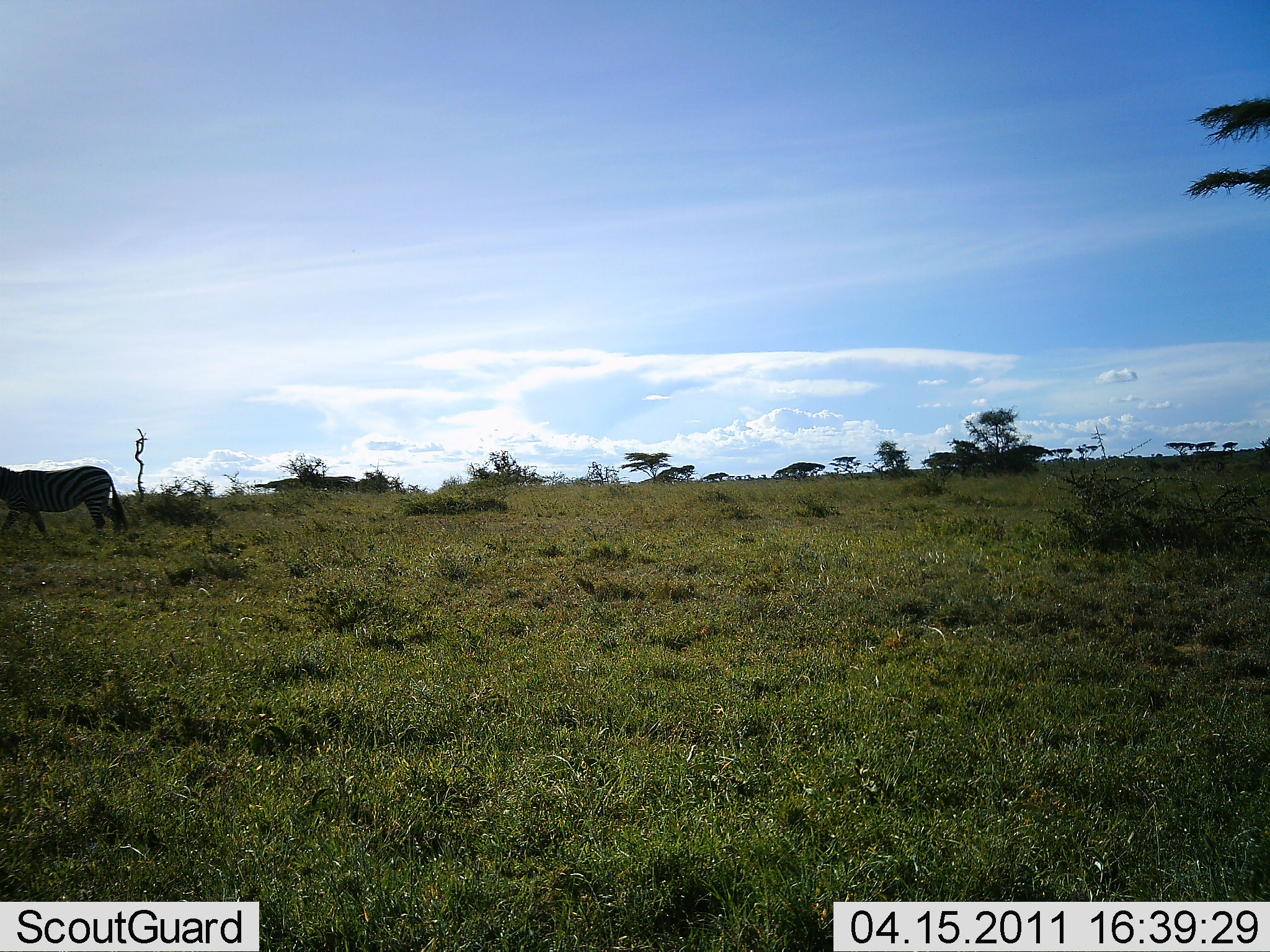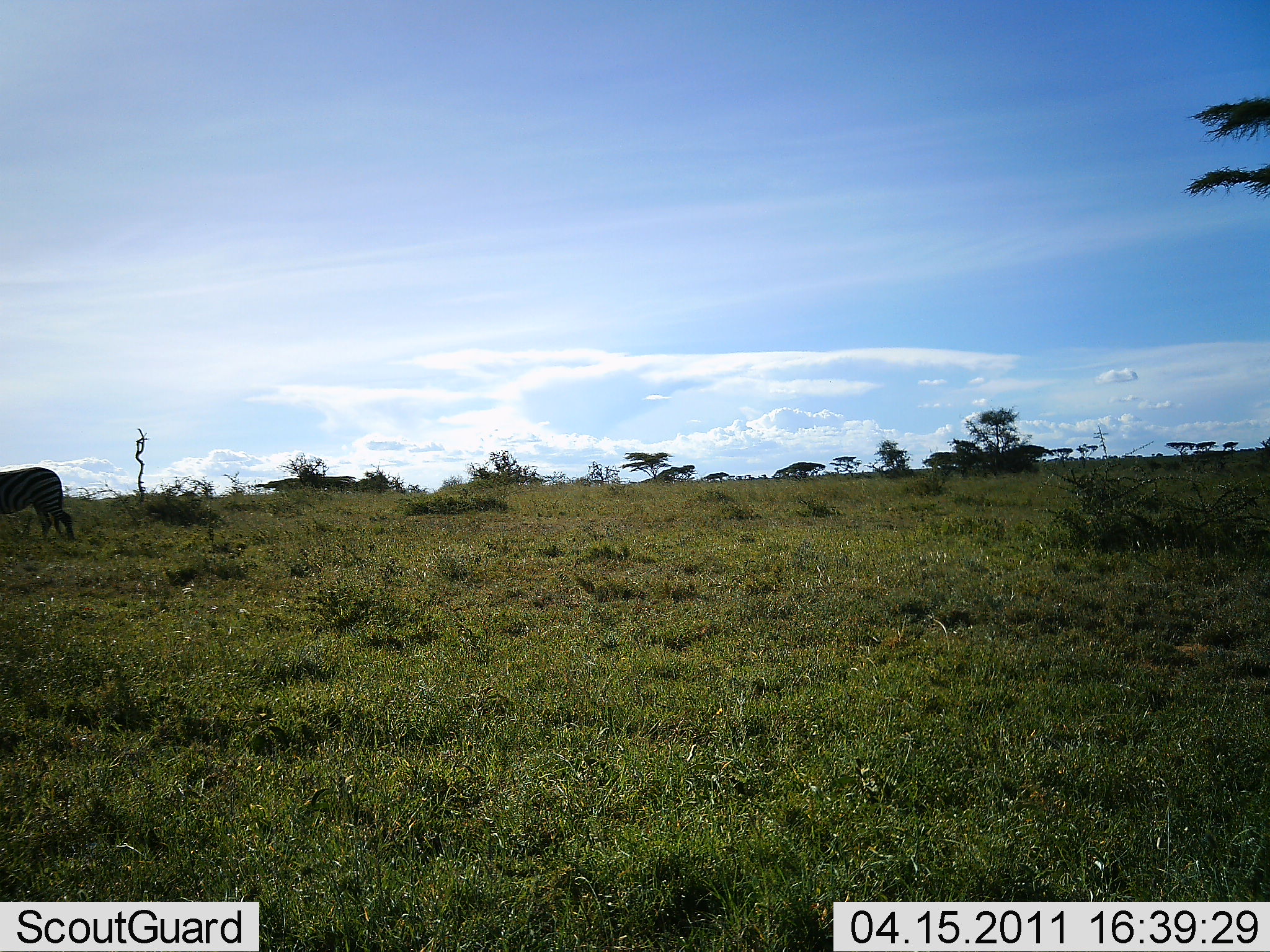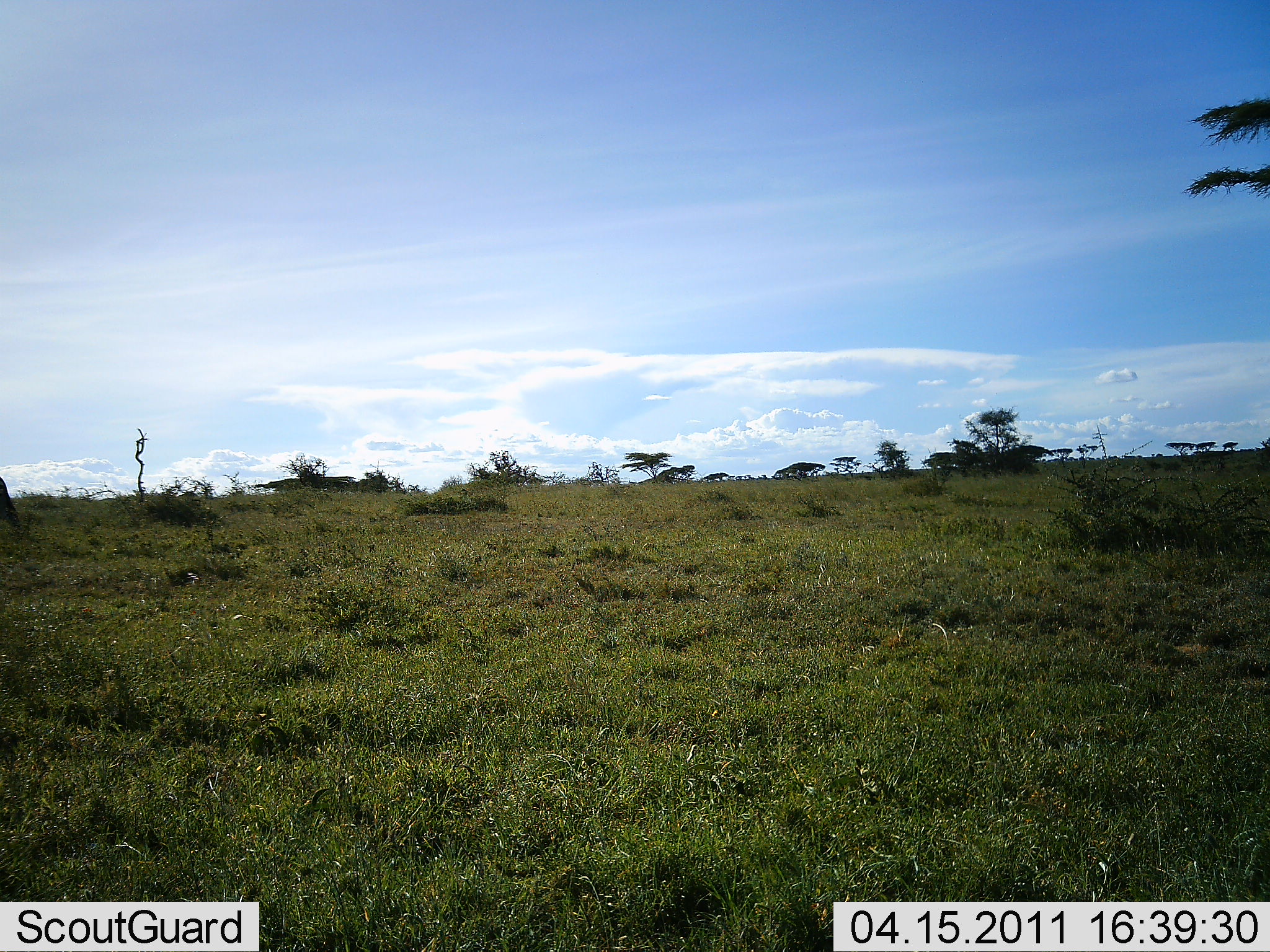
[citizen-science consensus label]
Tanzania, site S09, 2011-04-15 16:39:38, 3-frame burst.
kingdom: Animalia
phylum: Chordata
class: Mammalia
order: Perissodactyla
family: Equidae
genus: Equus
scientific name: Equus quagga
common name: plains zebra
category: zebra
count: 1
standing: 0%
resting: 0%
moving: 100%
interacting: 0%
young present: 0%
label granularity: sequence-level